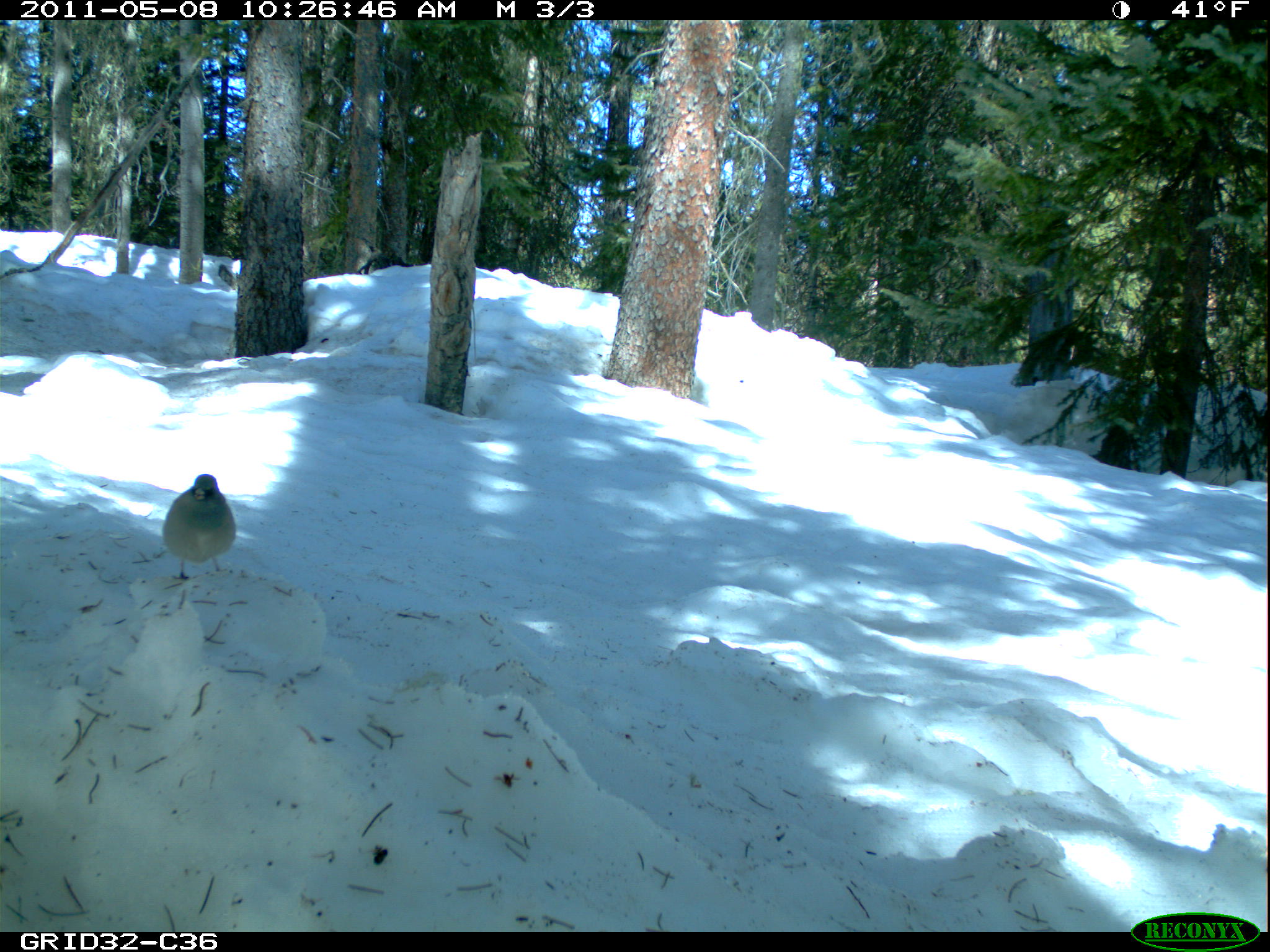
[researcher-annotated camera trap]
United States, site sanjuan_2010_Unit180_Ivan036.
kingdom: Animalia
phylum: Chordata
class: Aves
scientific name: Aves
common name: birds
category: unidentified bird